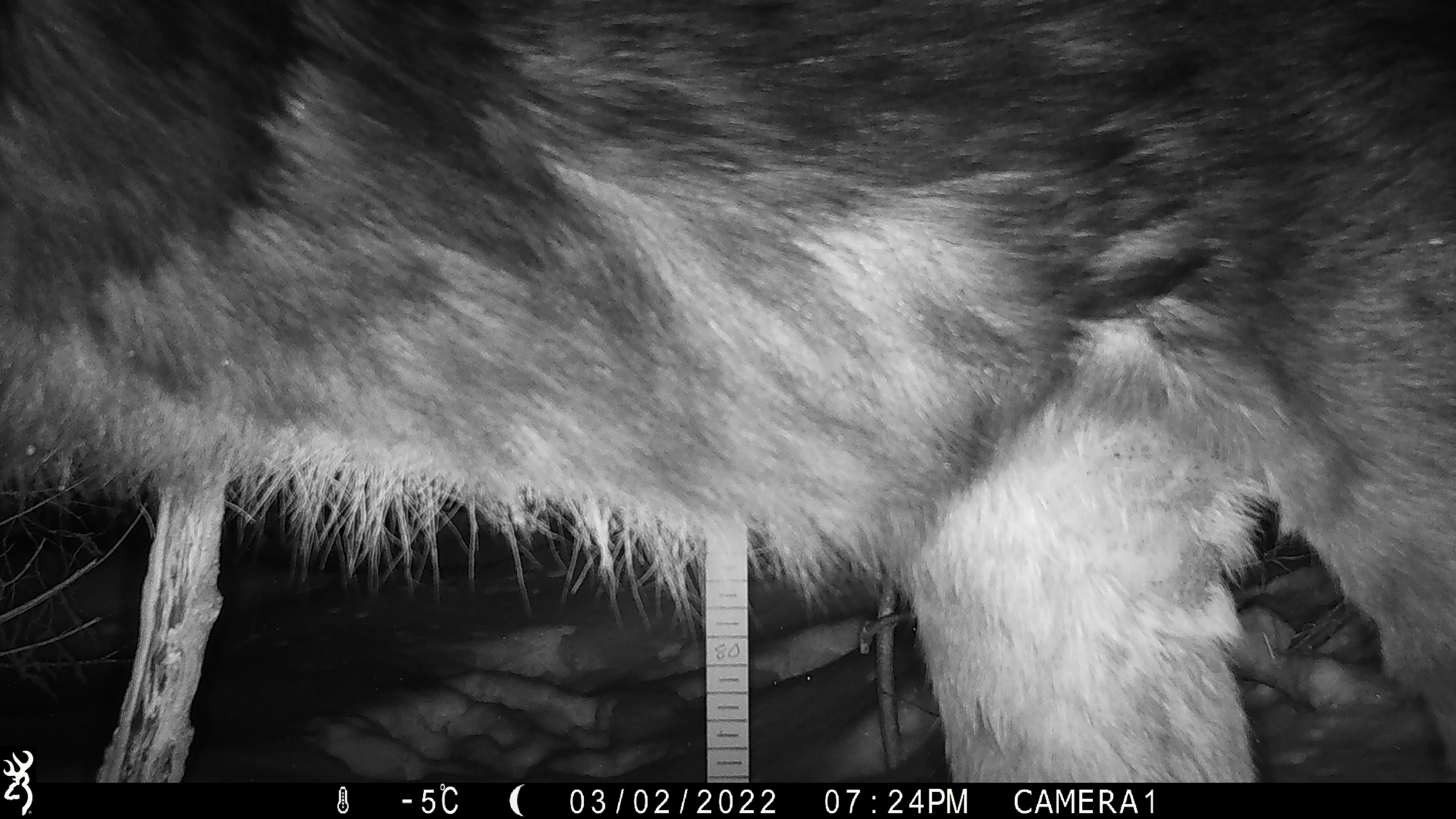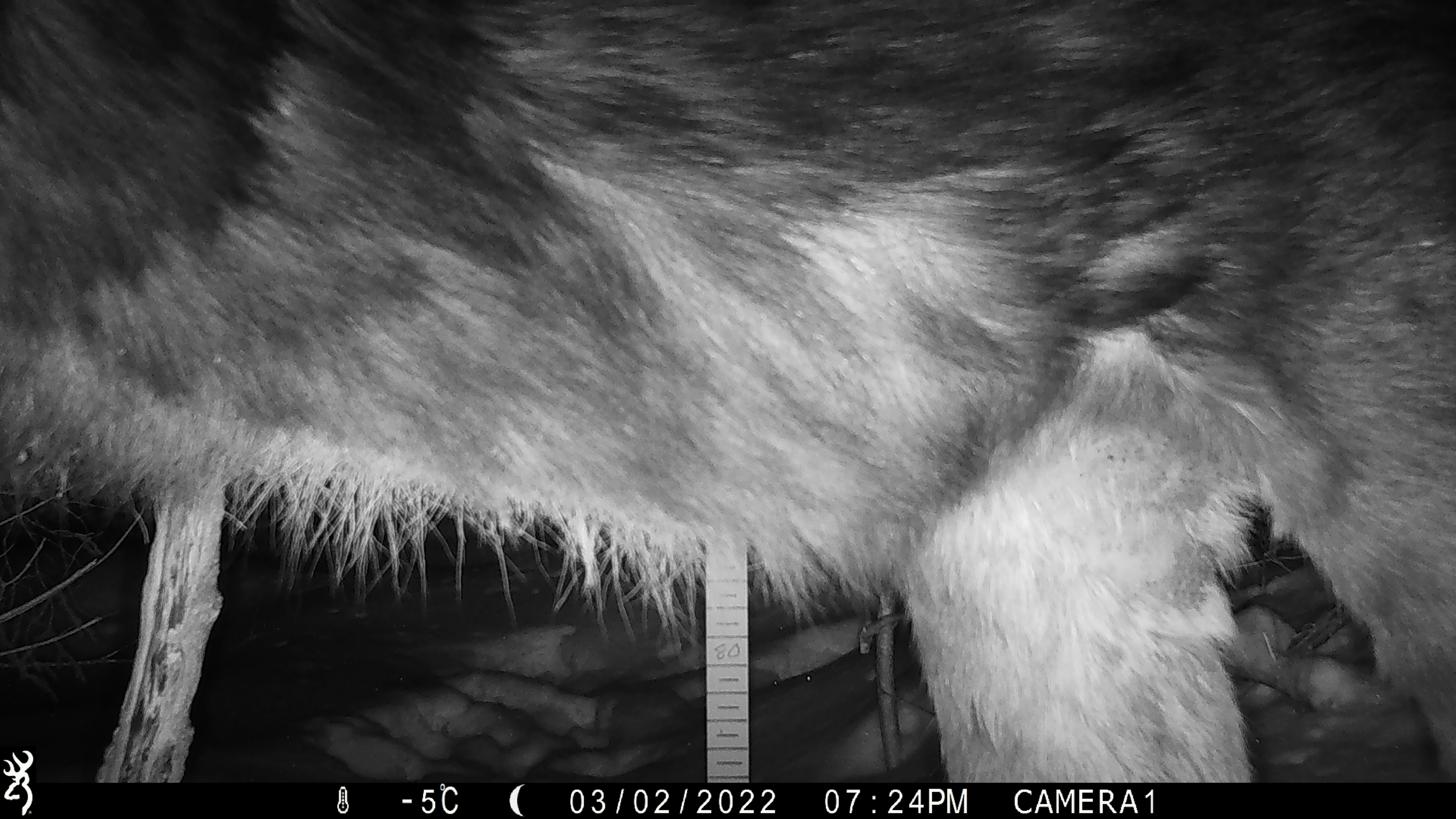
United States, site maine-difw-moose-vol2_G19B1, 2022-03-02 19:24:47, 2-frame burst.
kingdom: Animalia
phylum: Chordata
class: Mammalia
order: Artiodactyla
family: Cervidae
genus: Alces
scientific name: Alces alces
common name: moose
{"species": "moose (Alces alces)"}